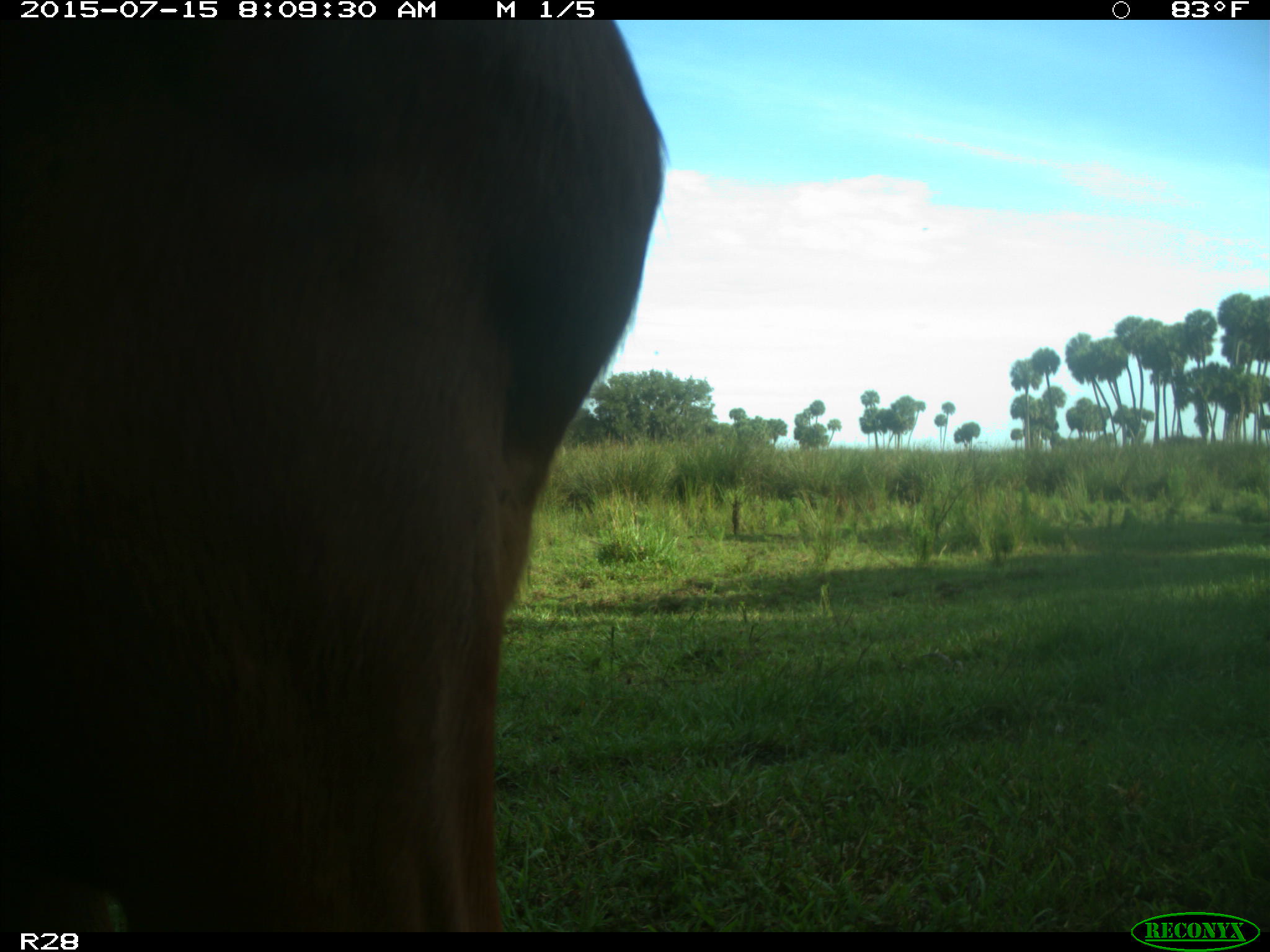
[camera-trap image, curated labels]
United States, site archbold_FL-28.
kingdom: Animalia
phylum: Chordata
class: Mammalia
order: Artiodactyla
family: Bovidae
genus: Bos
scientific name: Bos taurus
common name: domestic cow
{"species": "Bos taurus (domestic cow)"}